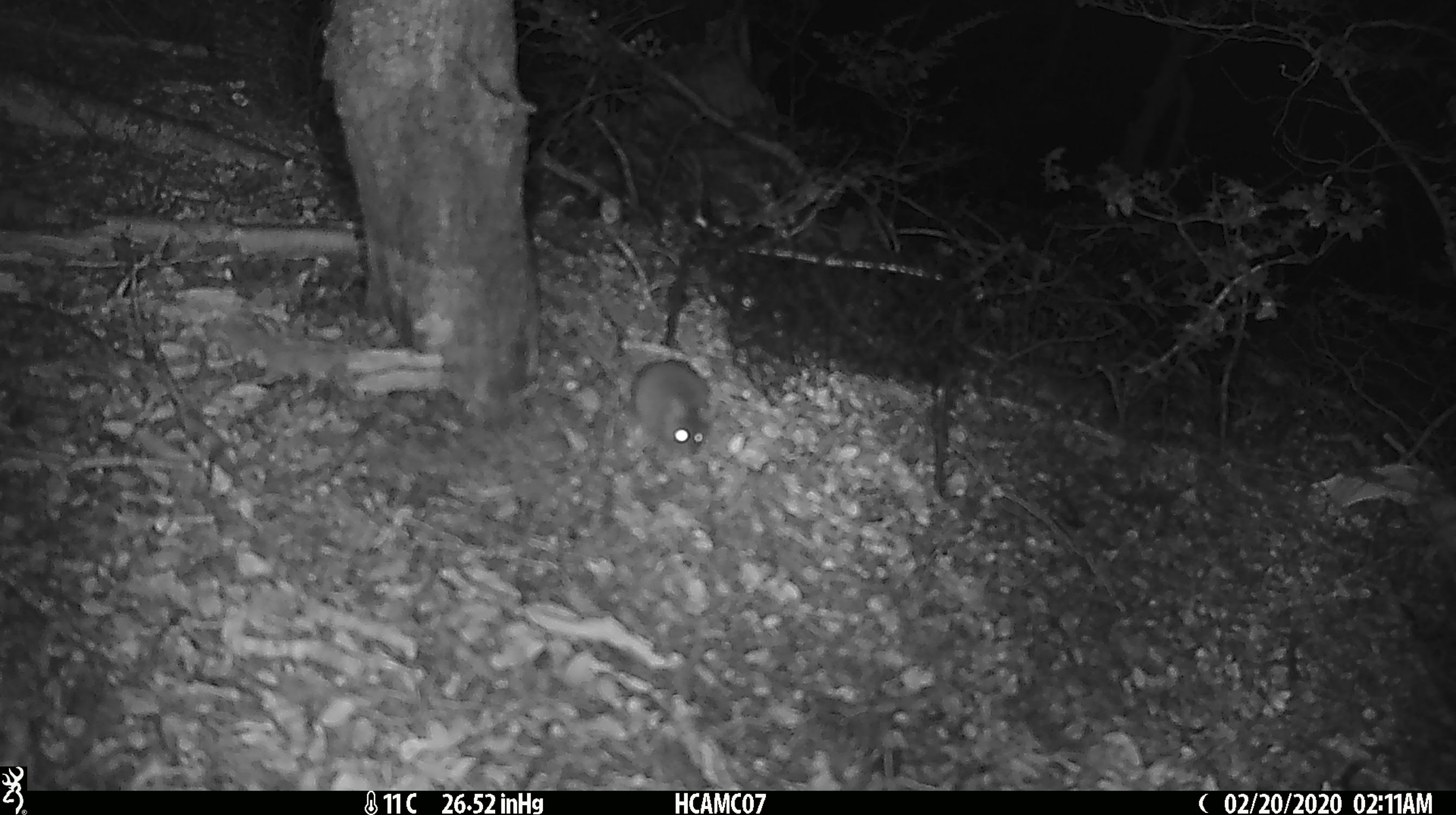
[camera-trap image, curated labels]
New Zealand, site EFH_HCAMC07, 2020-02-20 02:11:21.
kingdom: Animalia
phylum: Chordata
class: Mammalia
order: Rodentia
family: Muridae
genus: Mus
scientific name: Mus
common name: mouse